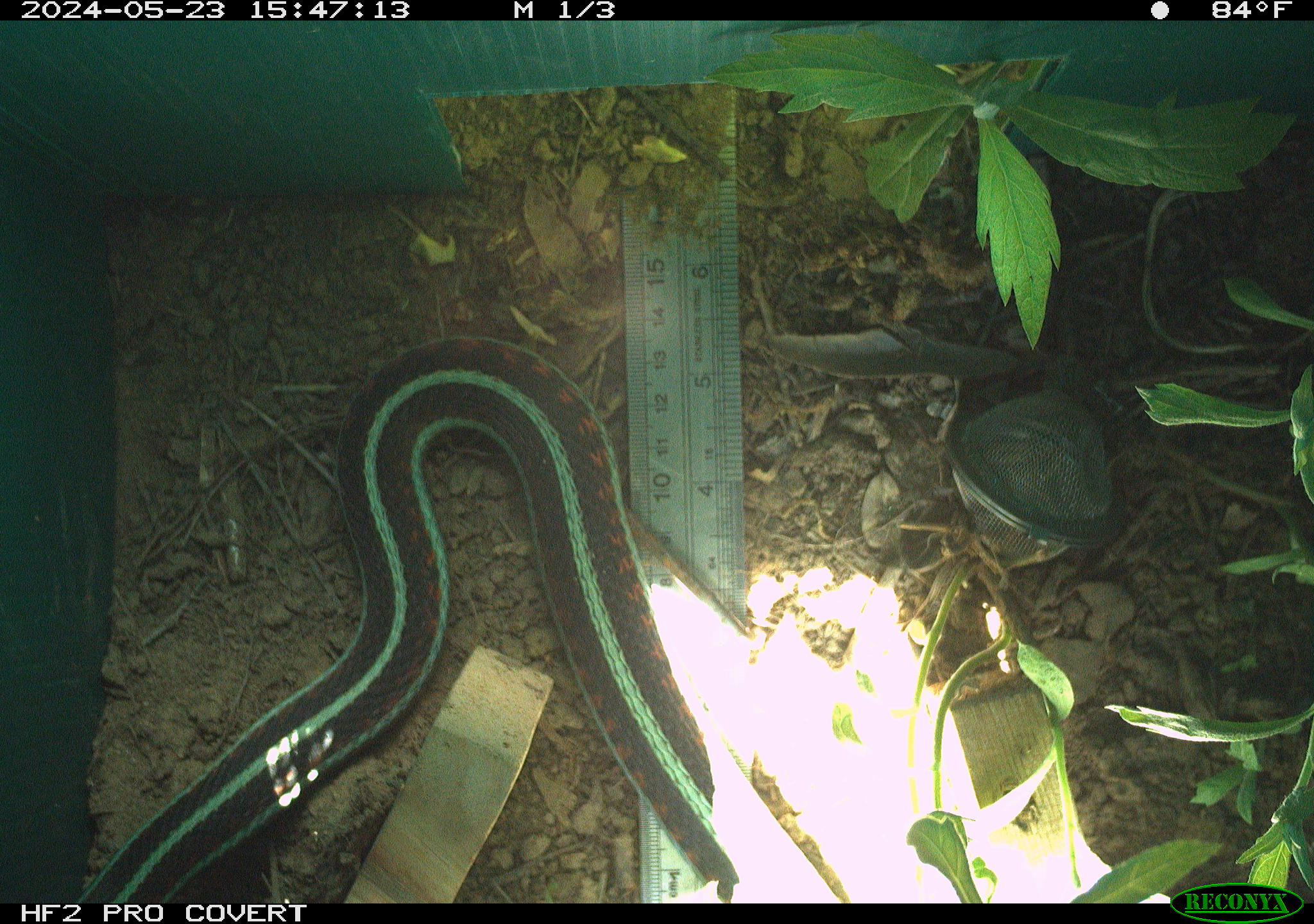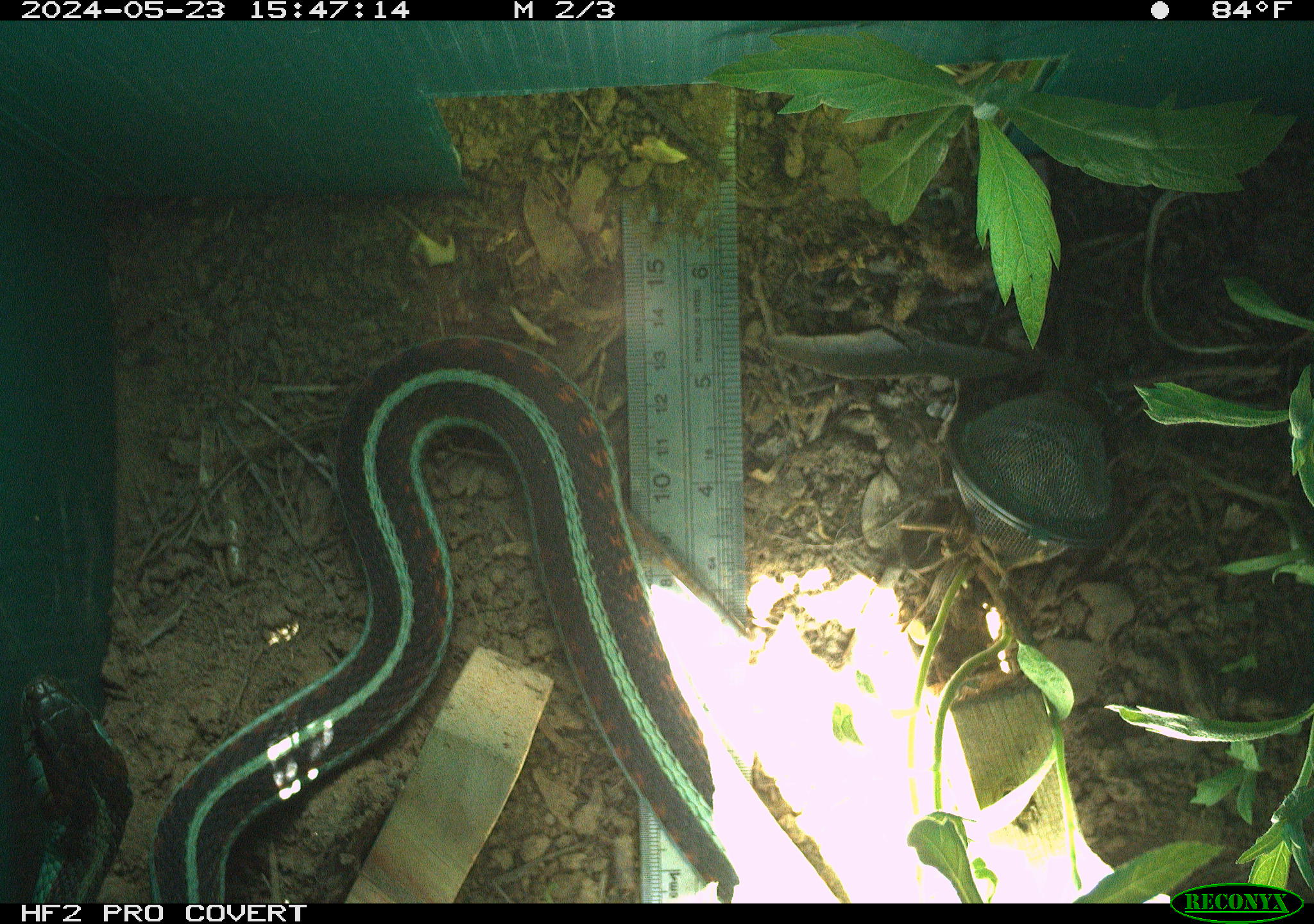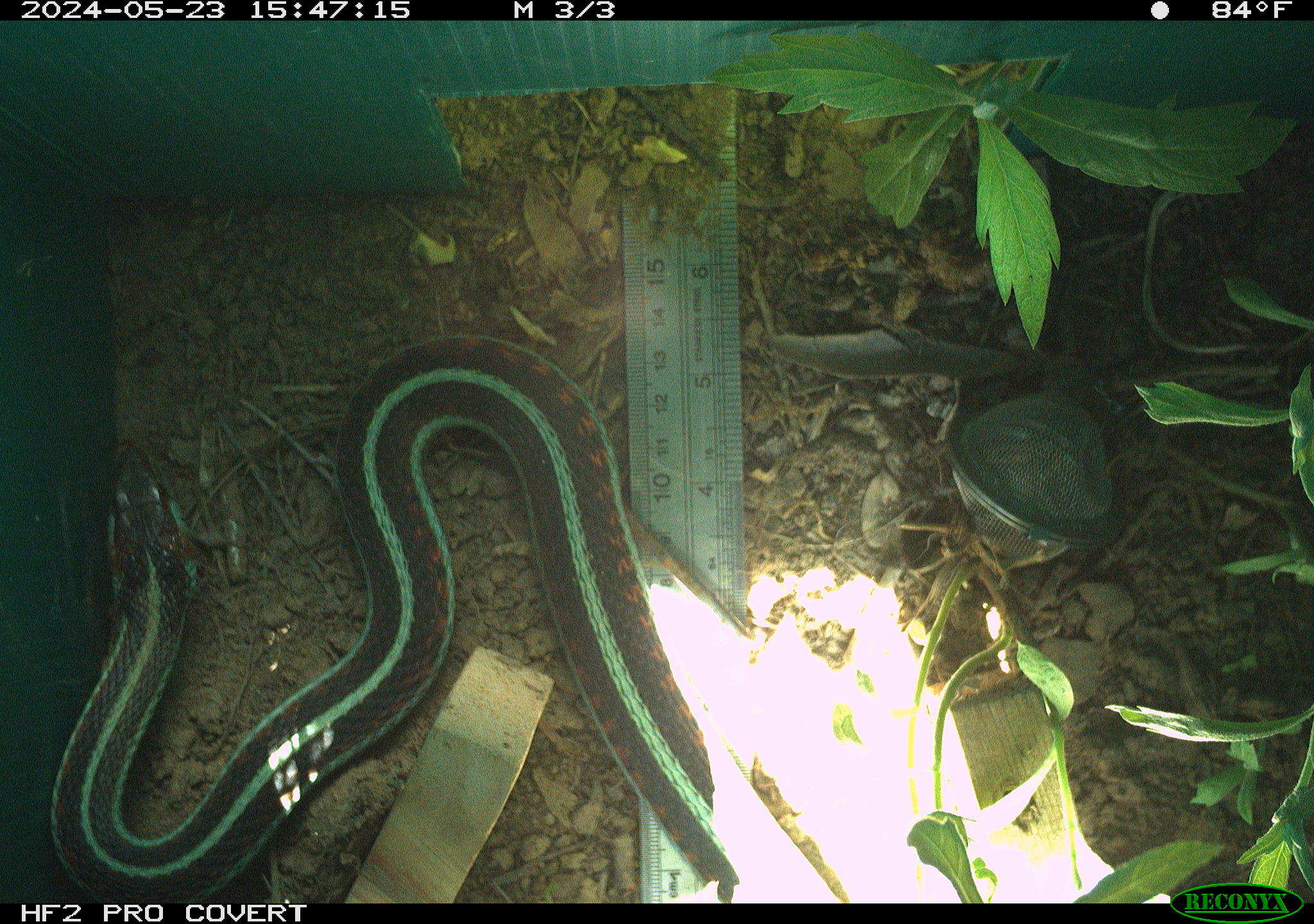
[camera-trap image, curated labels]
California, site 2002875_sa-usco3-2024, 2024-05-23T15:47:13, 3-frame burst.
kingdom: Animalia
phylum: Chordata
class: Reptilia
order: Squamata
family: Colubridae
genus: Thamnophis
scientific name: Thamnophis sirtalis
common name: common gartersnake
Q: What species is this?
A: Common gartersnake (Thamnophis sirtalis).